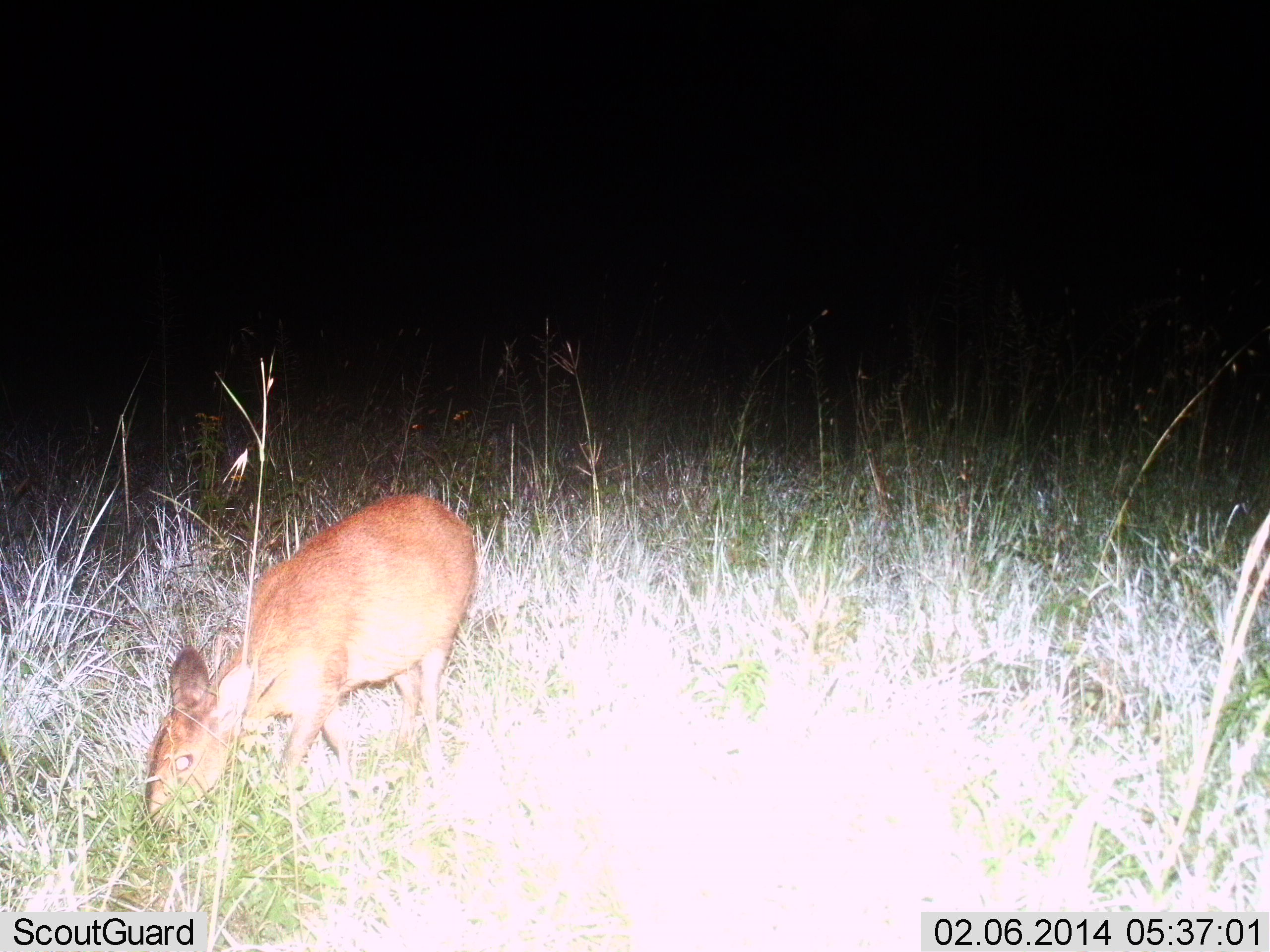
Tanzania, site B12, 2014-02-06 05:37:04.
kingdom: Animalia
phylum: Chordata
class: Mammalia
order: Artiodactyla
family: Bovidae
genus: Cephalophus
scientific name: Cephalophus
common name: duiker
Duiker (Cephalophus), count 1. Behavior (volunteer vote fractions): standing 20%, resting 0%, moving 5%, interacting 0%. Young present (vote fraction): 0%. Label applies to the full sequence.